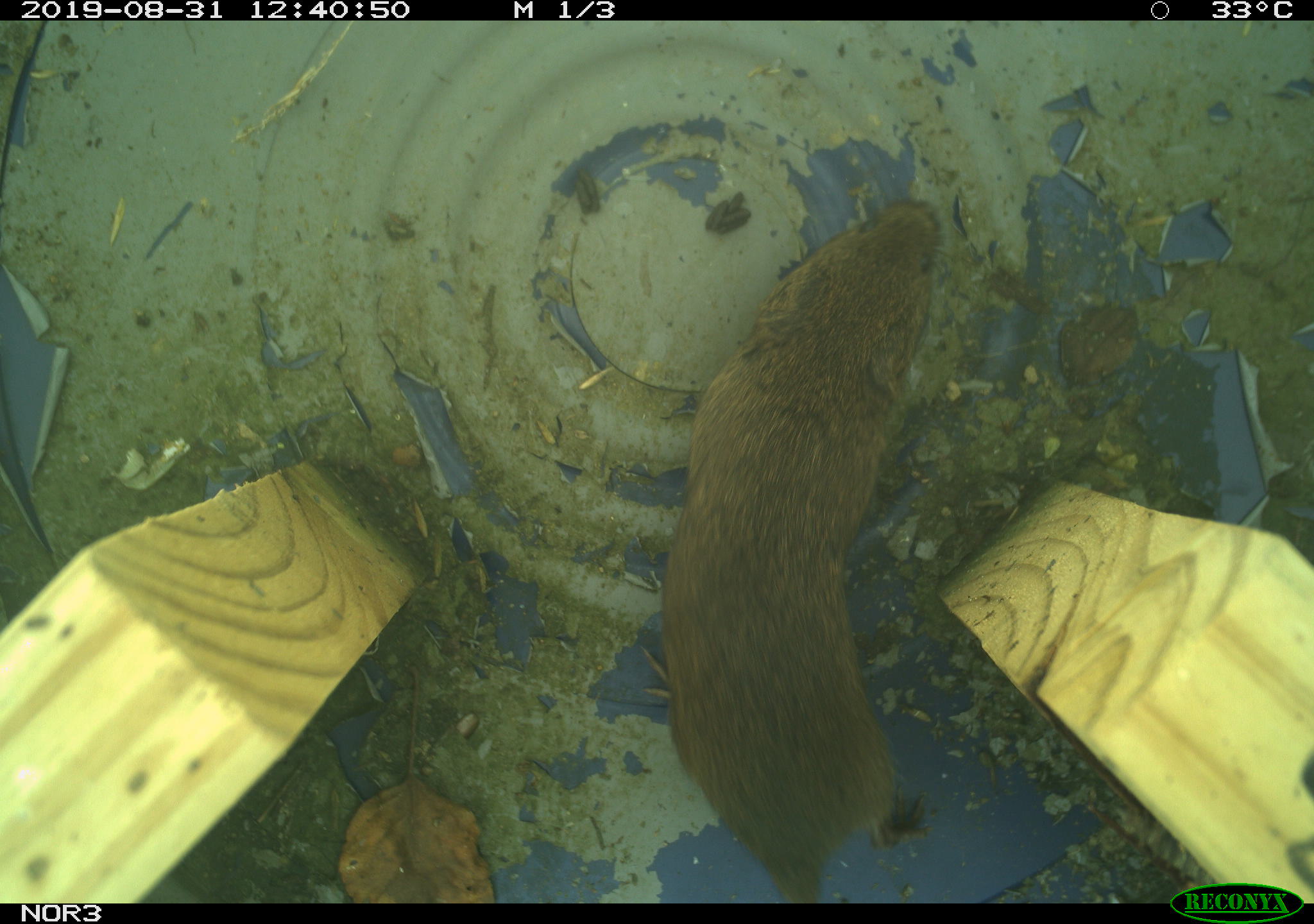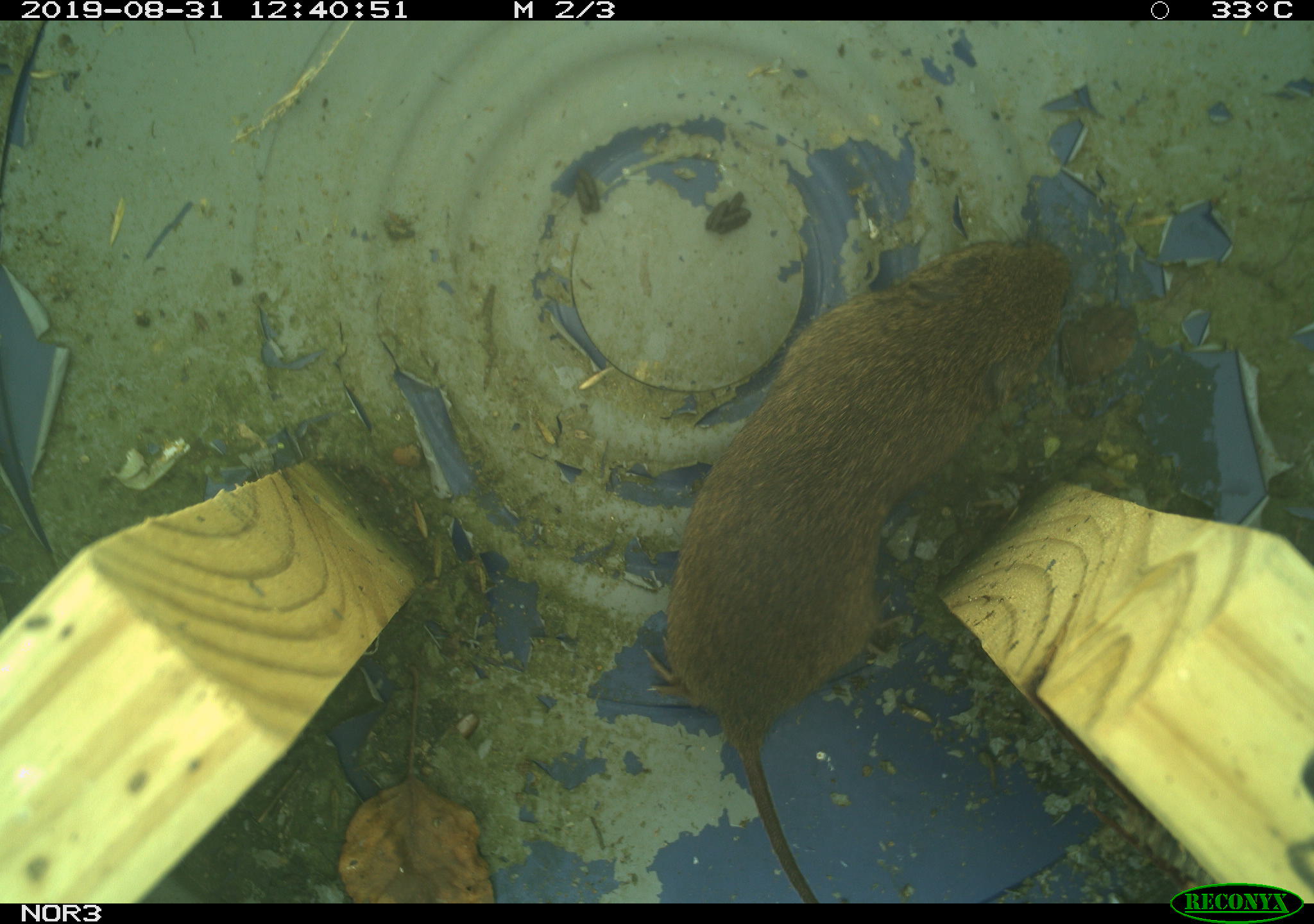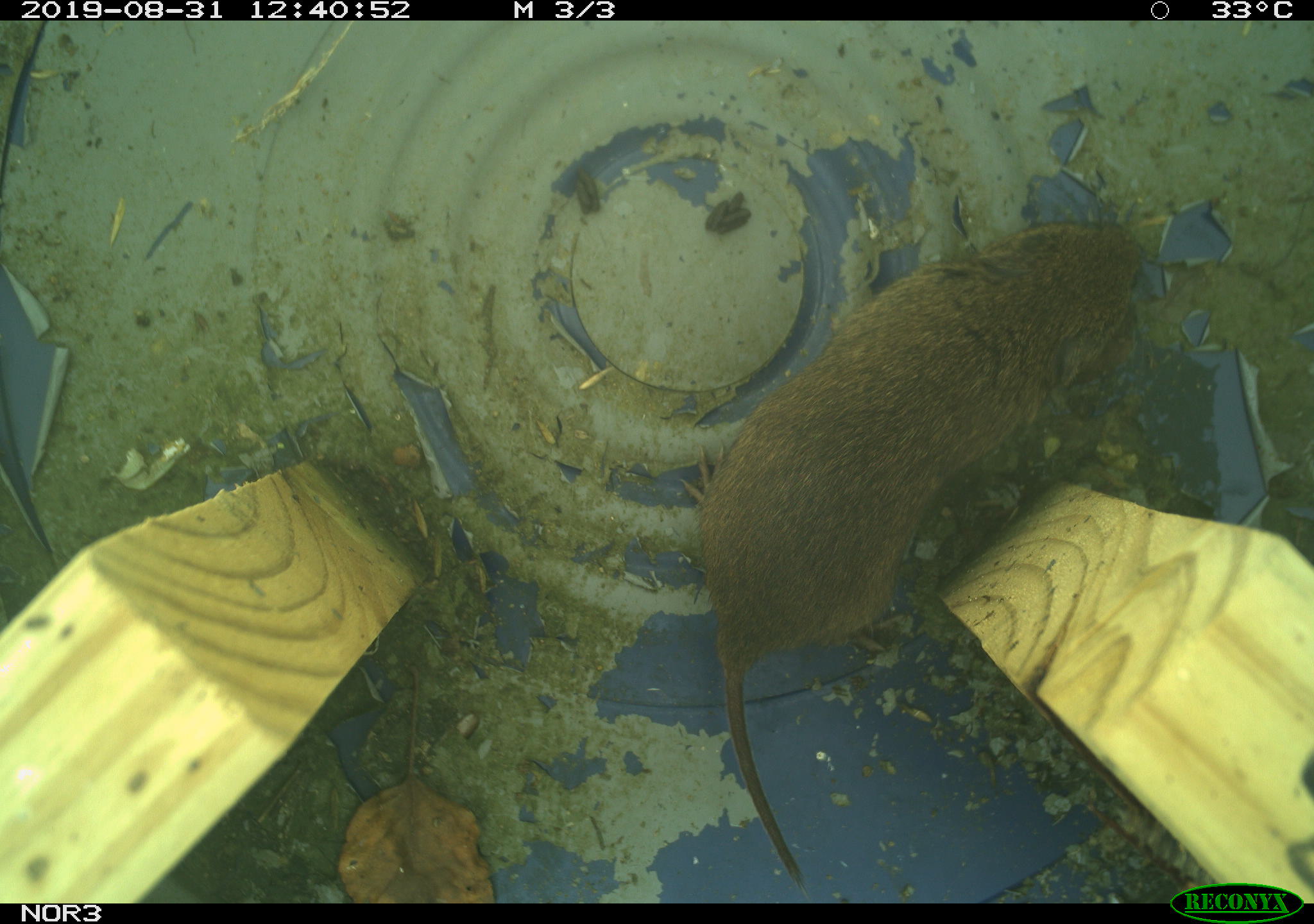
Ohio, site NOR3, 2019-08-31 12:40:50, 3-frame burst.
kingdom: Animalia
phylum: Chordata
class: Mammalia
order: Rodentia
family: Cricetidae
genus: Microtus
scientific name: Microtus pennsylvanicus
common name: meadow vole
Meadow vole (Microtus pennsylvanicus).